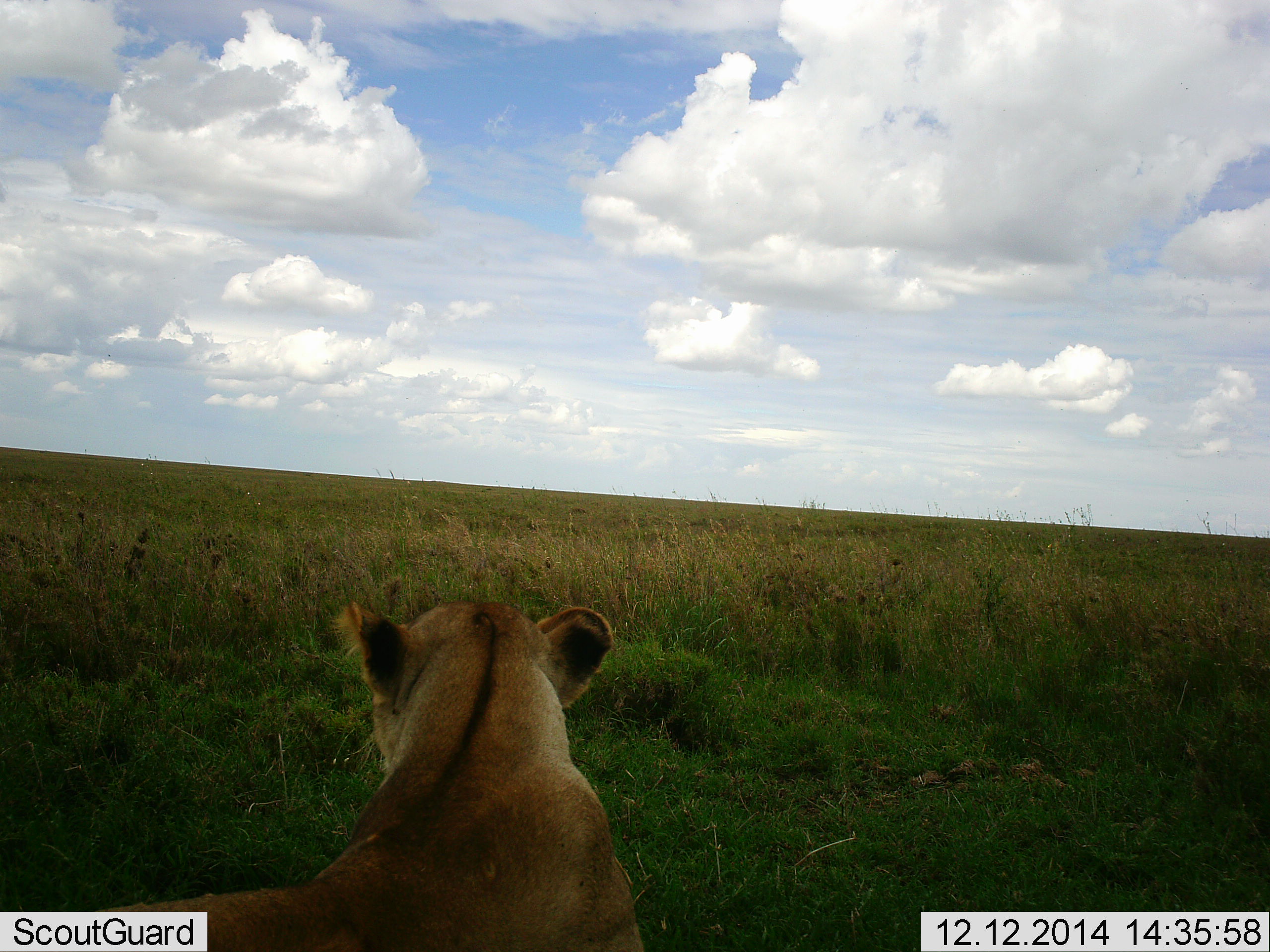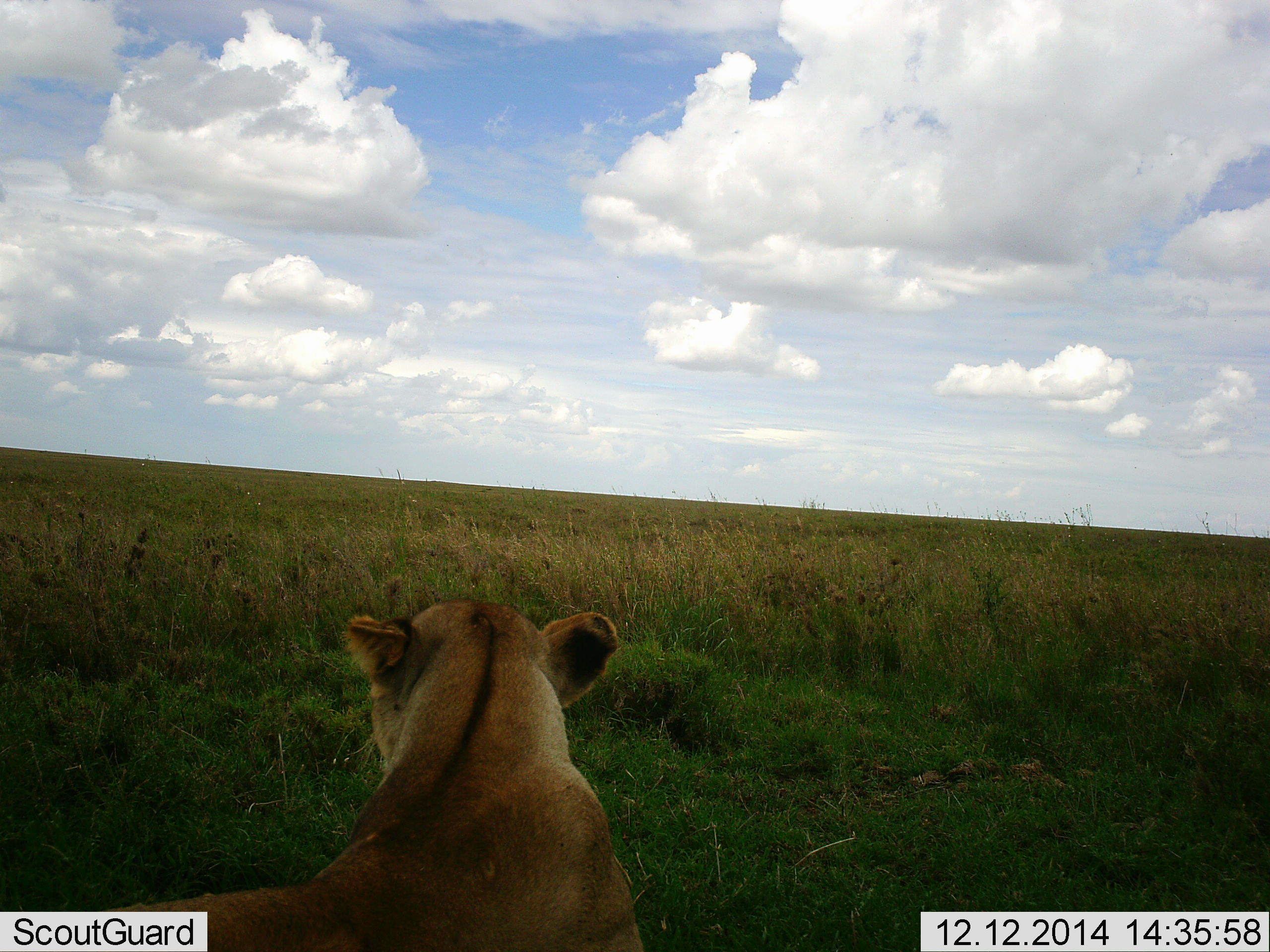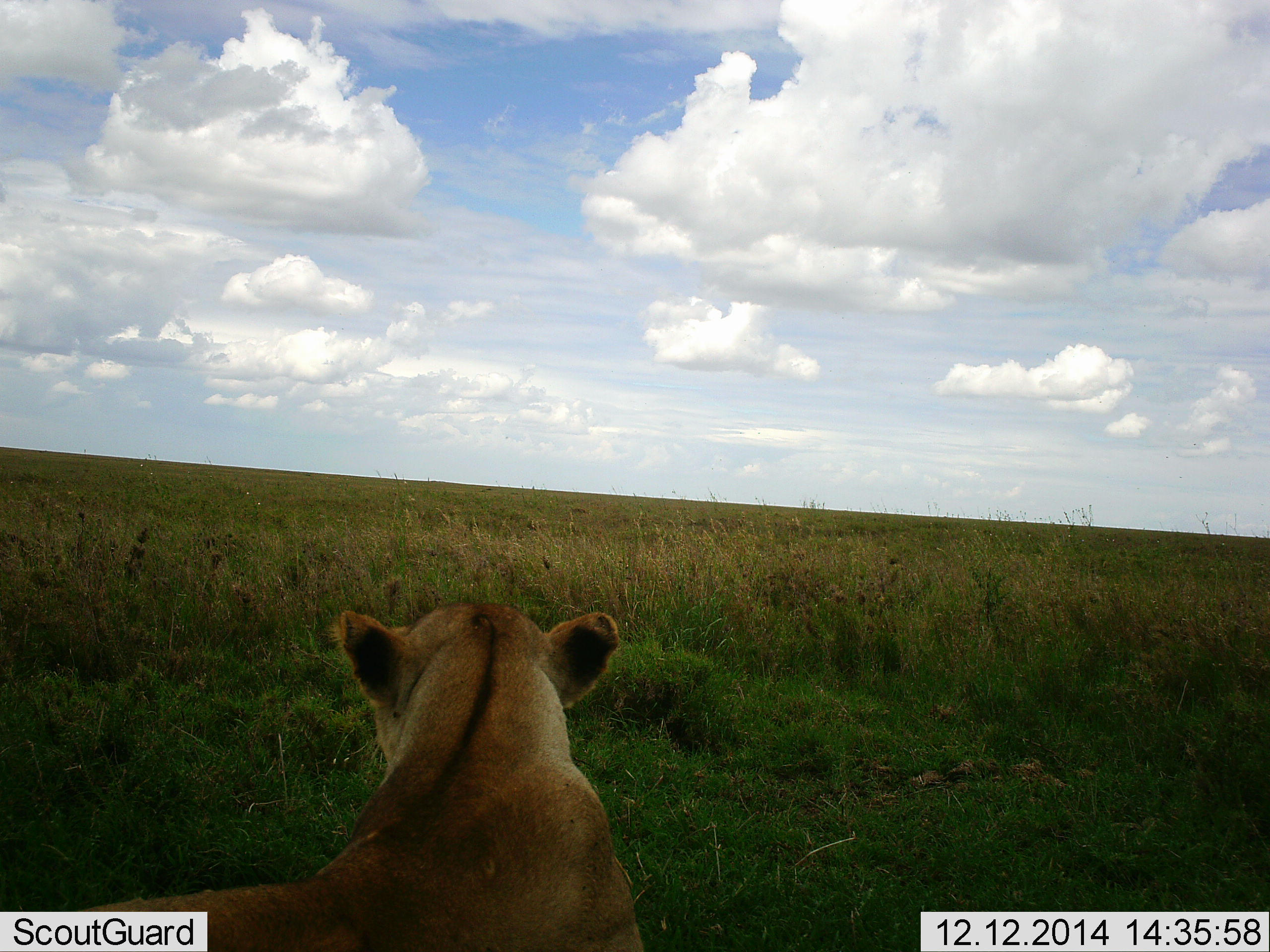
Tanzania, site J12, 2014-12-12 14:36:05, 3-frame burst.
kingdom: Animalia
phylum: Chordata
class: Mammalia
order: Carnivora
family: Felidae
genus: Panthera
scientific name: Panthera leo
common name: lion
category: lionfemale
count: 1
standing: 10%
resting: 90%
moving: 0%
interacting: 10%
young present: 0%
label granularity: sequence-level